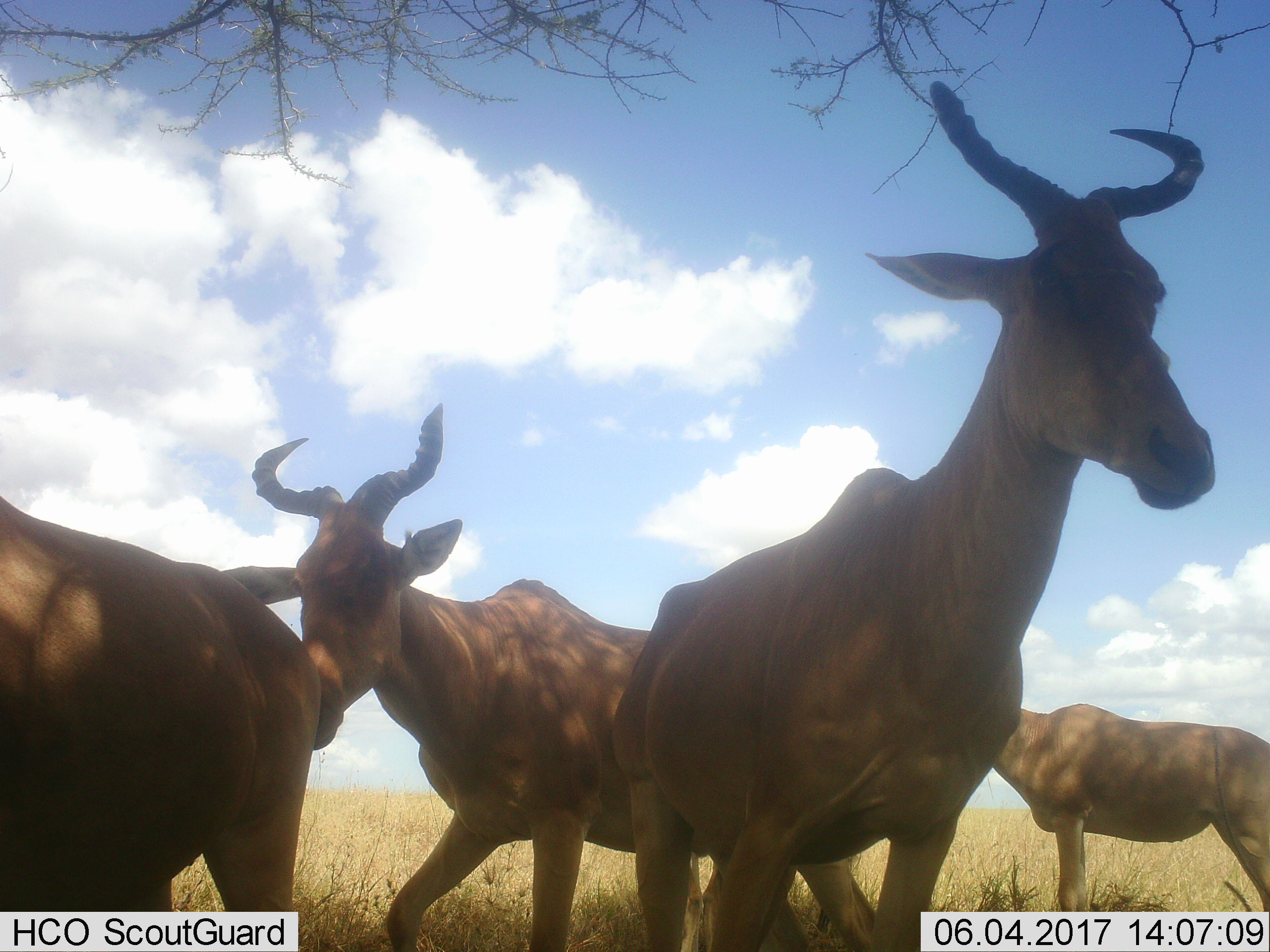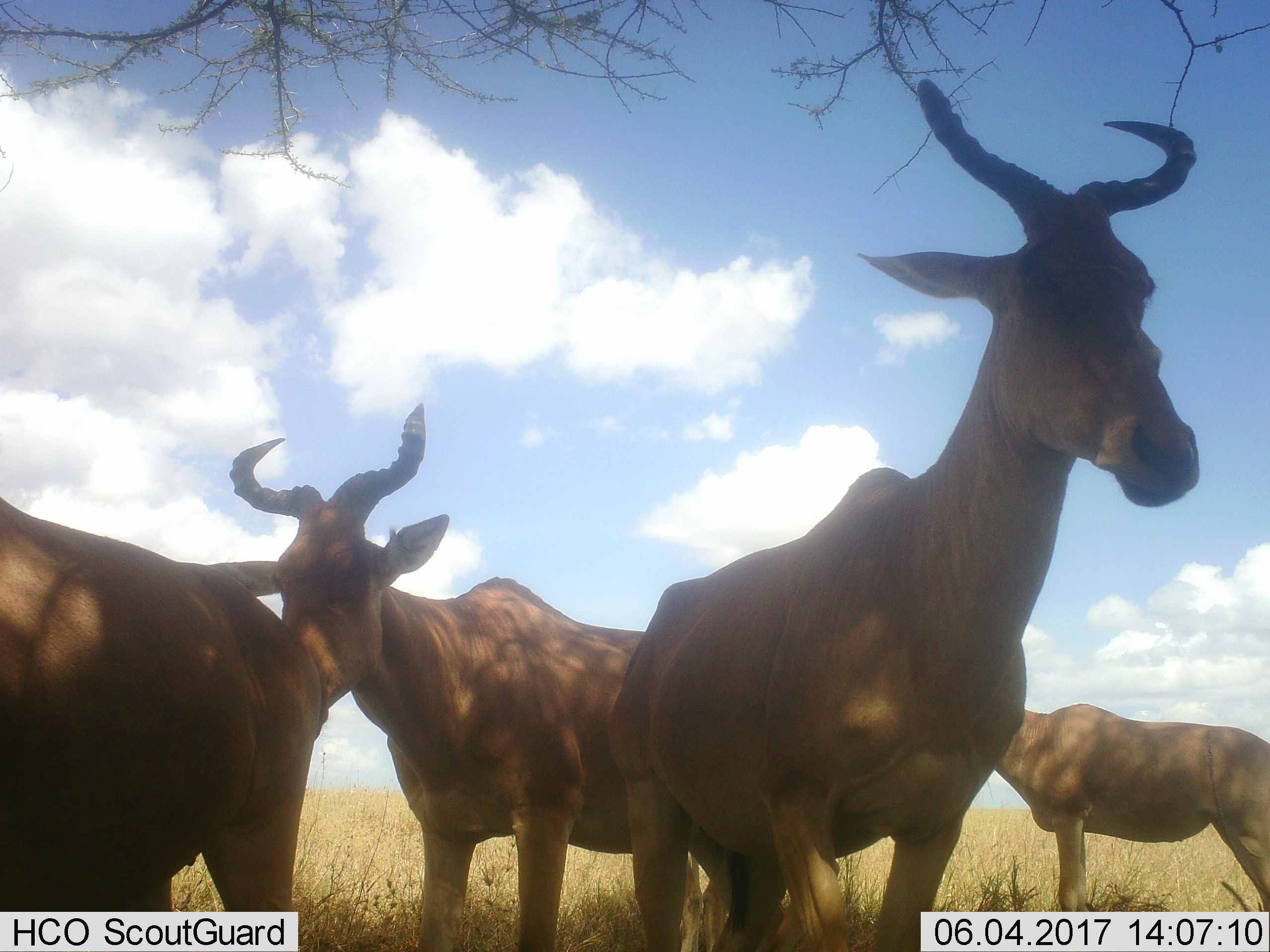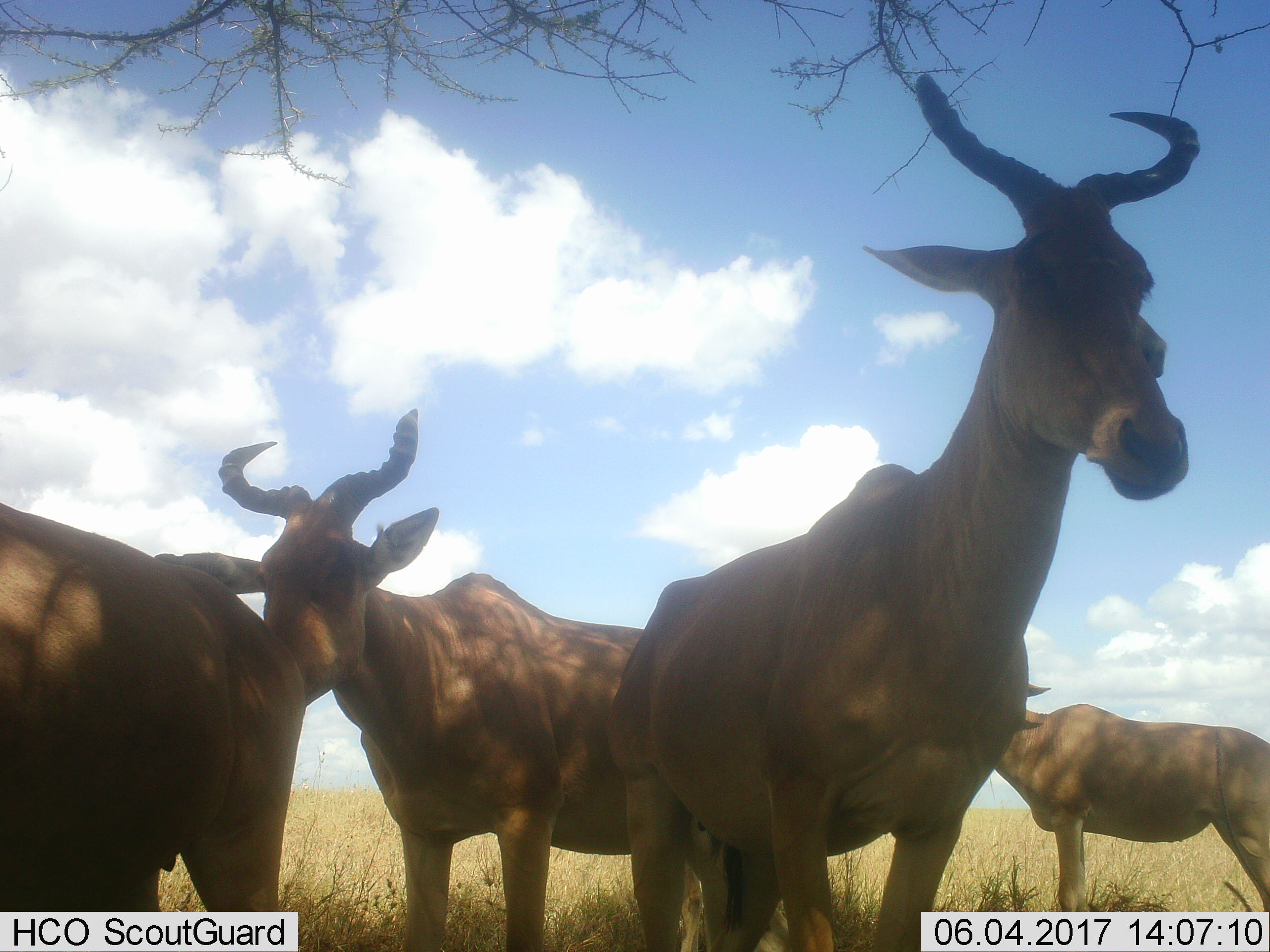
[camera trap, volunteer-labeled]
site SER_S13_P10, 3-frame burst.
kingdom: Animalia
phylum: Chordata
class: Mammalia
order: Artiodactyla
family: Bovidae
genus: Alcelaphus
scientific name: Alcelaphus buselaphus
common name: hartebeest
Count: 4.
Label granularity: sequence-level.